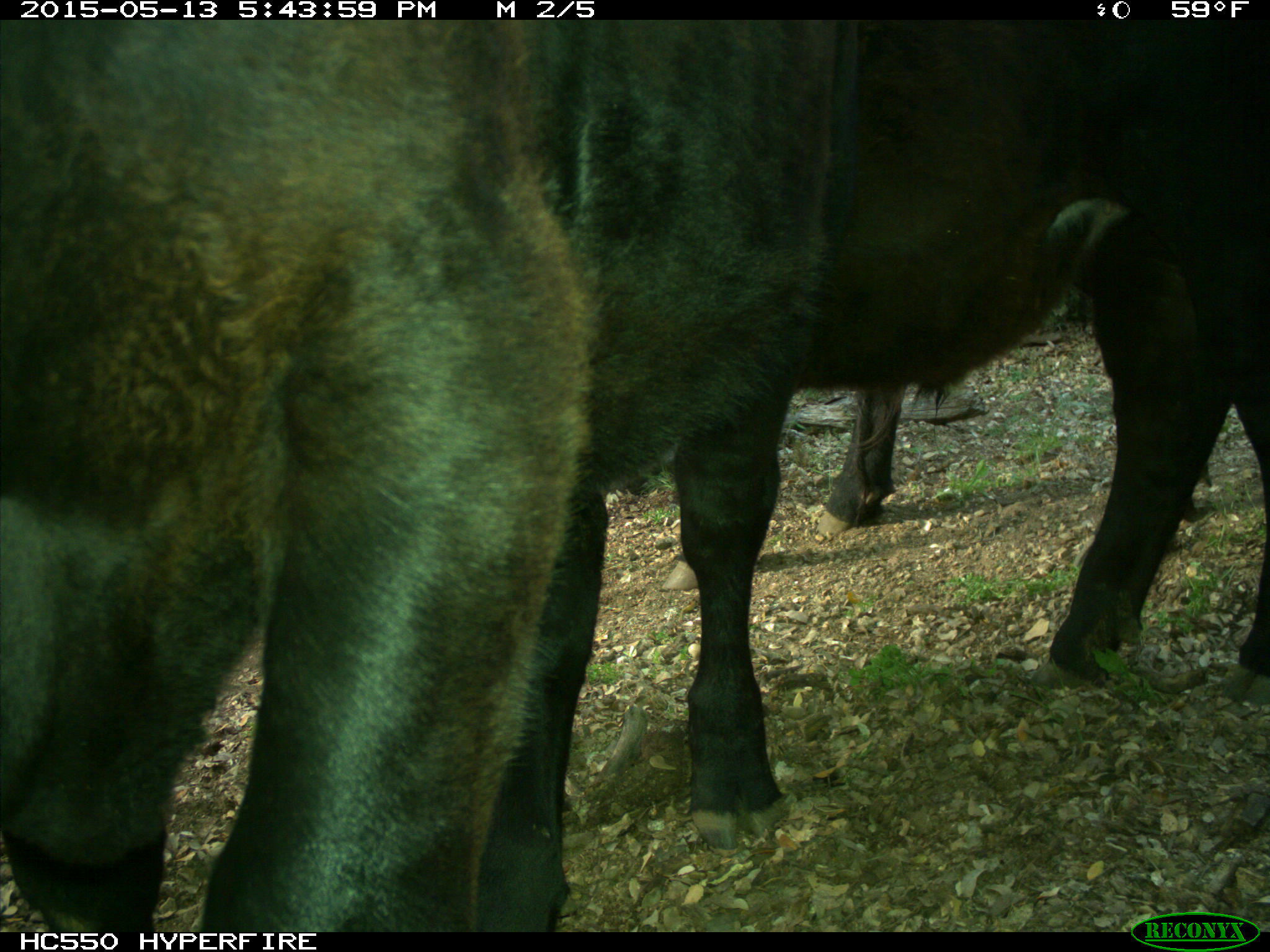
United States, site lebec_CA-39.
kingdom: Animalia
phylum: Chordata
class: Mammalia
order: Artiodactyla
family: Bovidae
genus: Bos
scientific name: Bos taurus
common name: domestic cow